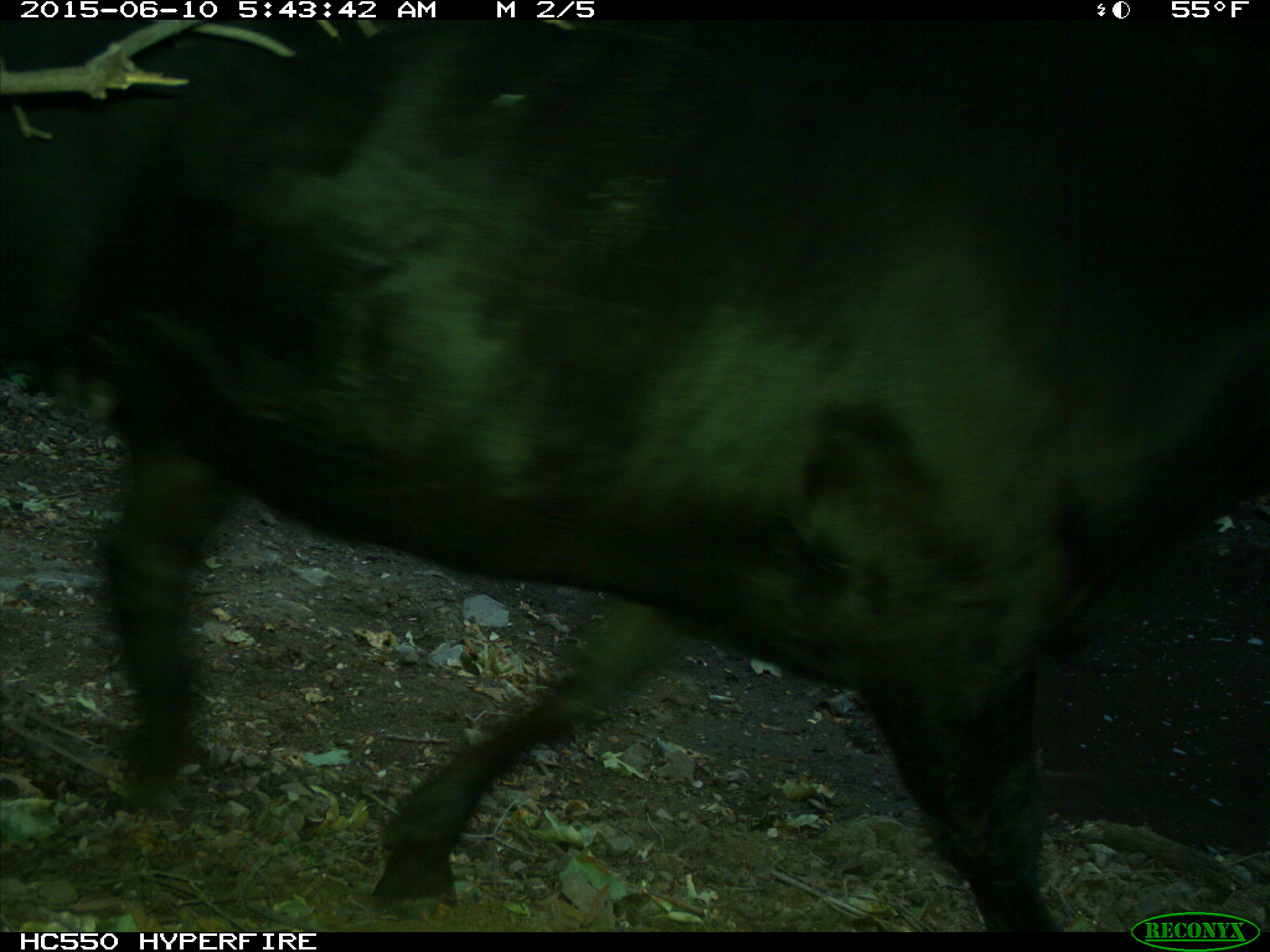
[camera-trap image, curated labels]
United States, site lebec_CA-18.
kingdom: Animalia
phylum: Chordata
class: Mammalia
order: Artiodactyla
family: Bovidae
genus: Bos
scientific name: Bos taurus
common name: domestic cow